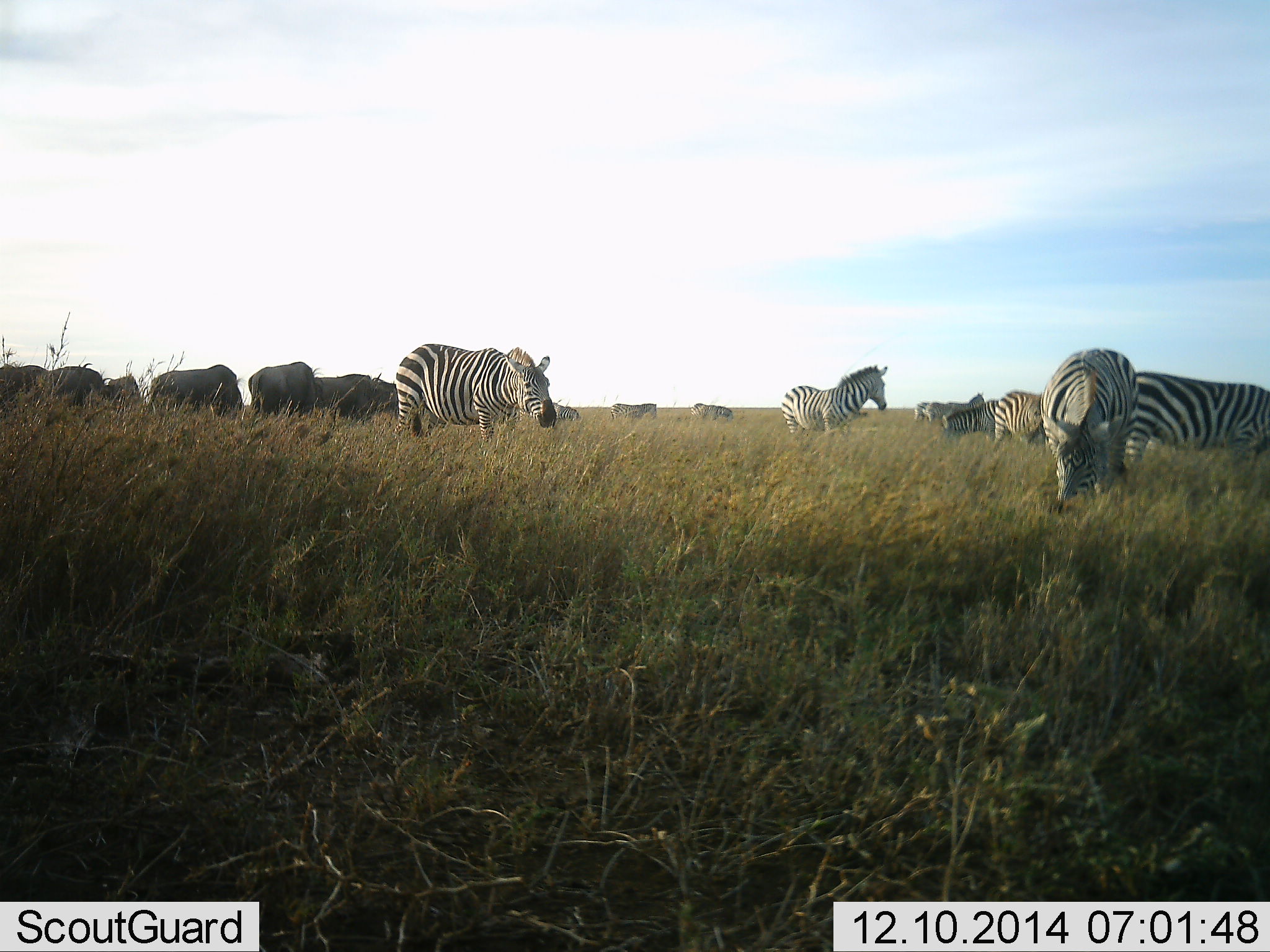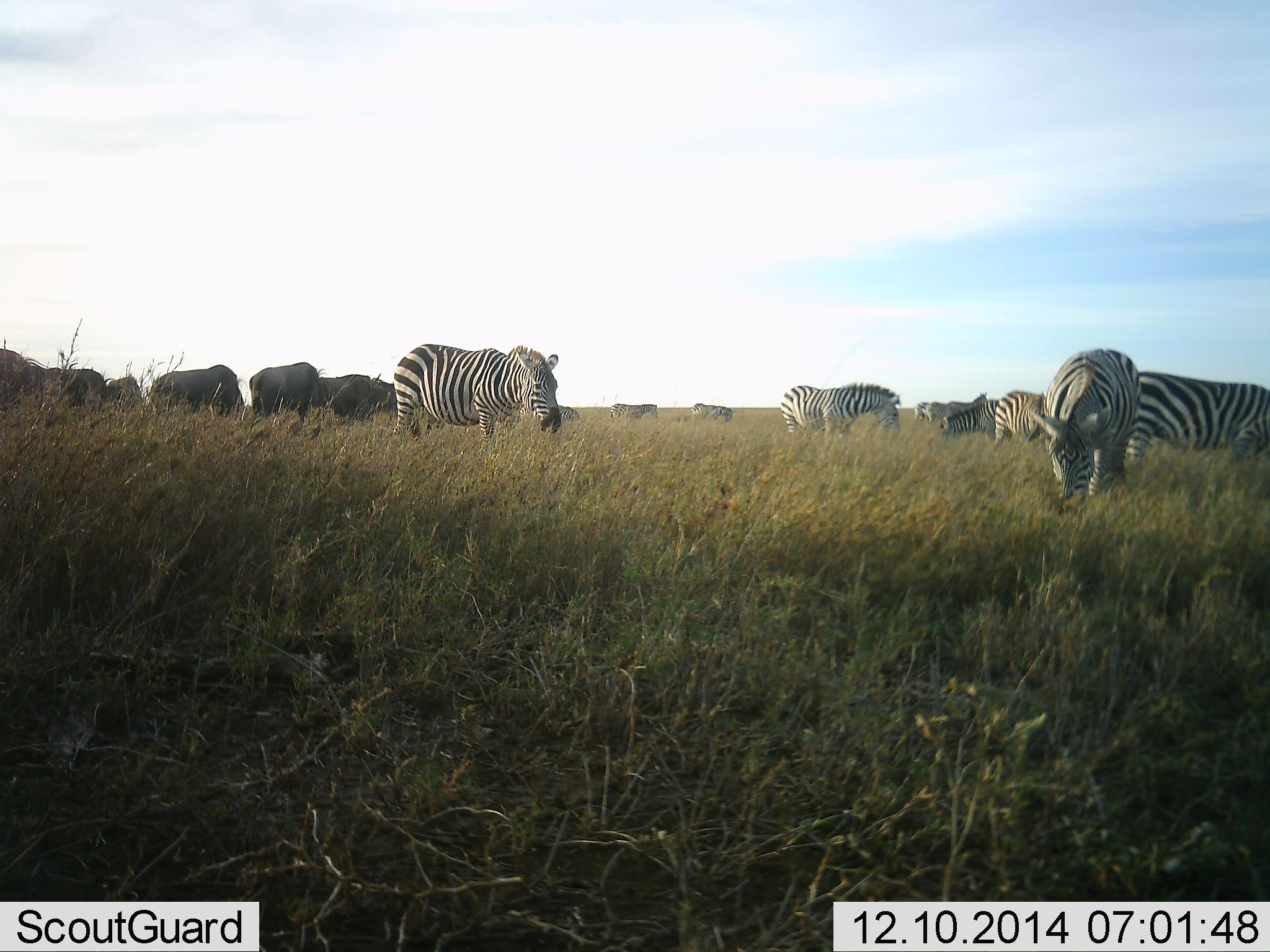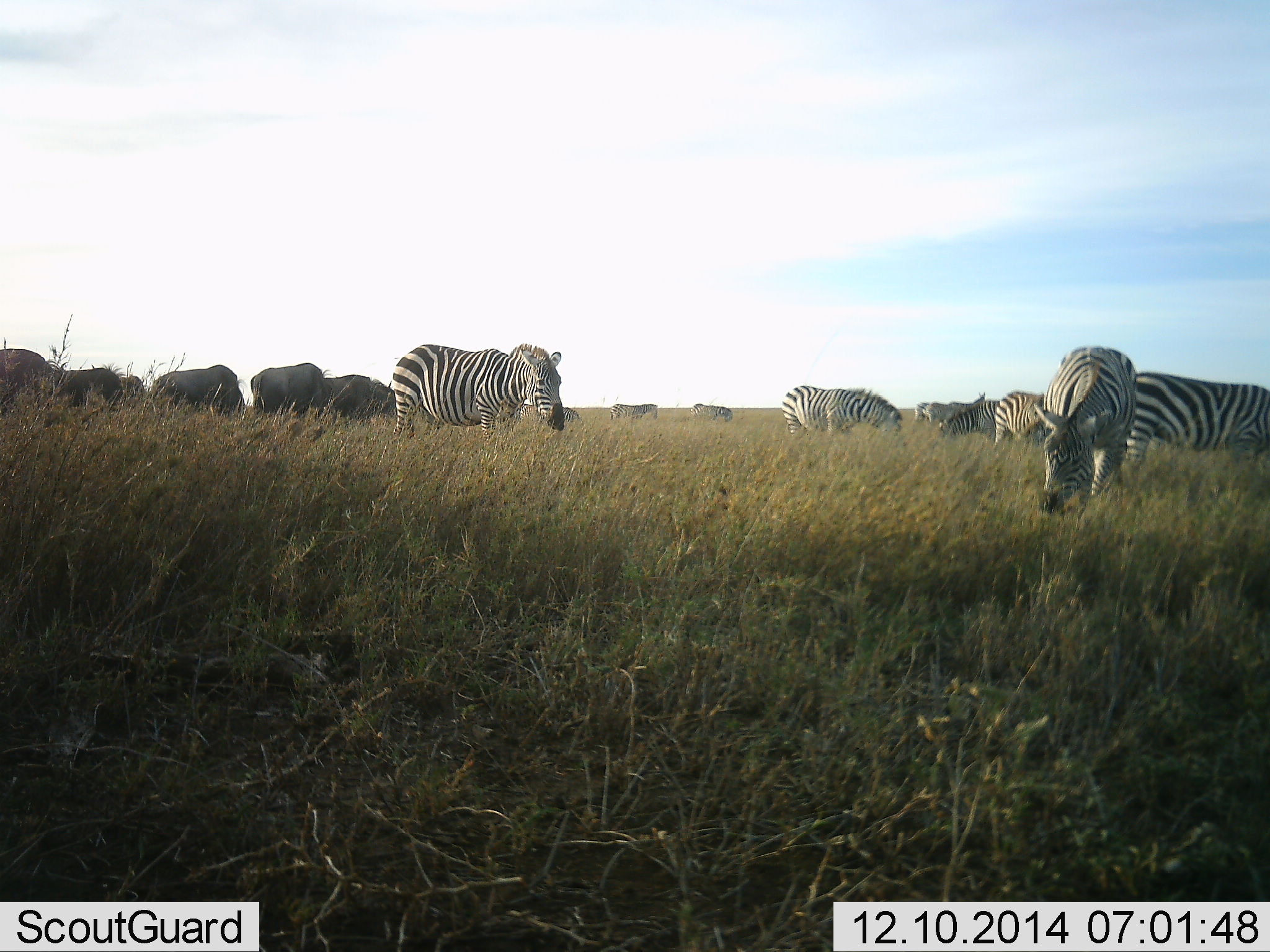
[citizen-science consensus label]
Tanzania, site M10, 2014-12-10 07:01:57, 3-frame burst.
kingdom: Animalia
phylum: Chordata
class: Mammalia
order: Artiodactyla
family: Bovidae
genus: Connochaetes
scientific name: Connochaetes taurinus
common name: blue wildebeest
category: wildebeest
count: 6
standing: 20%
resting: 0%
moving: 10%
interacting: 0%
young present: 0%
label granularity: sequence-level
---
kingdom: Animalia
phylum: Chordata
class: Mammalia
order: Perissodactyla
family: Equidae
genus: Equus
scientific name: Equus quagga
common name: plains zebra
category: zebra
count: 9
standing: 36%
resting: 0%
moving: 0%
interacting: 7%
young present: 0%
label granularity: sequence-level